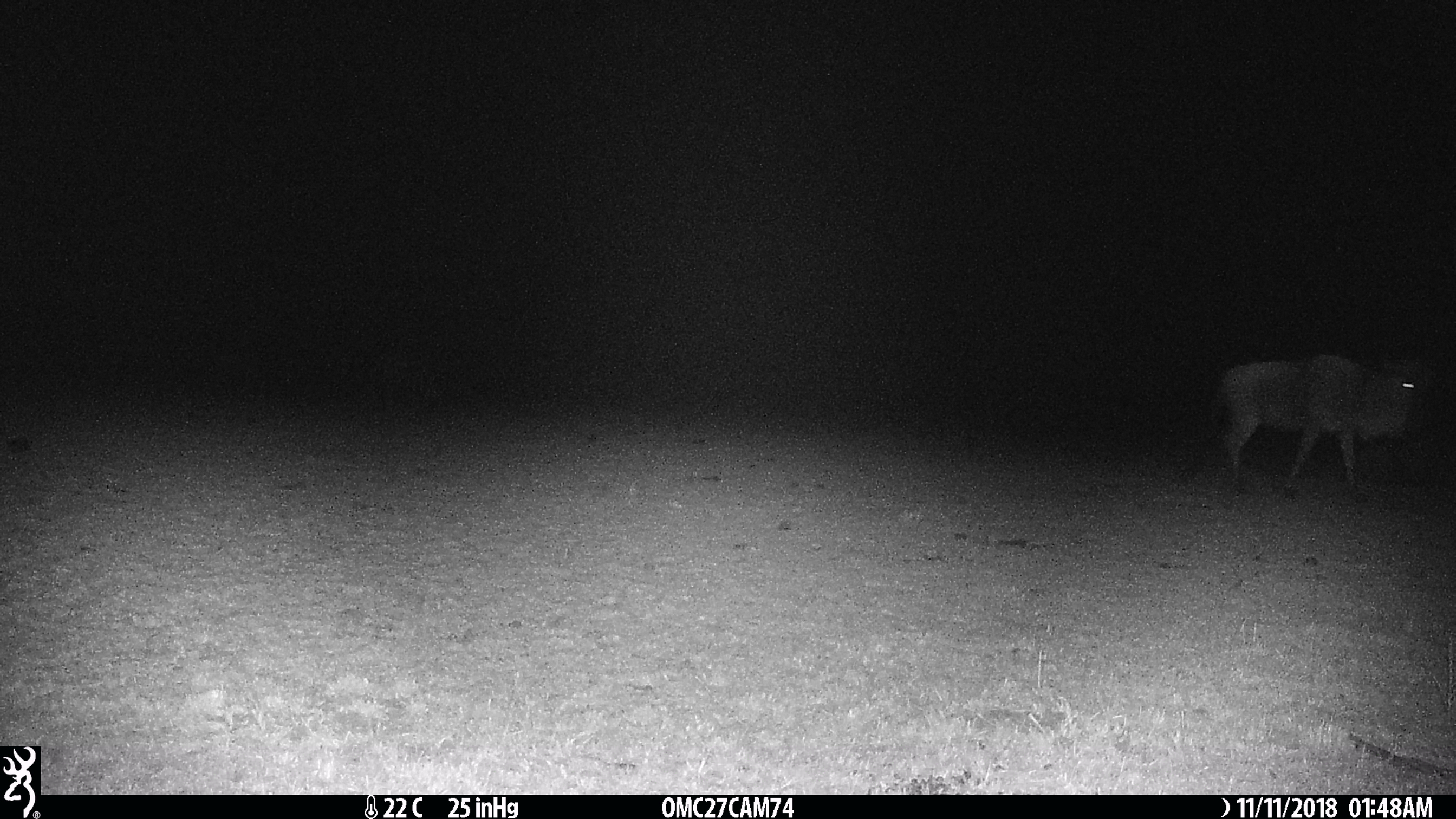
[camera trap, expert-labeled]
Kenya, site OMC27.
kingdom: Animalia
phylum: Chordata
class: Mammalia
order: Artiodactyla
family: Bovidae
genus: Connochaetes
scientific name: Connochaetes taurinus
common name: blue wildebeest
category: wildebeest